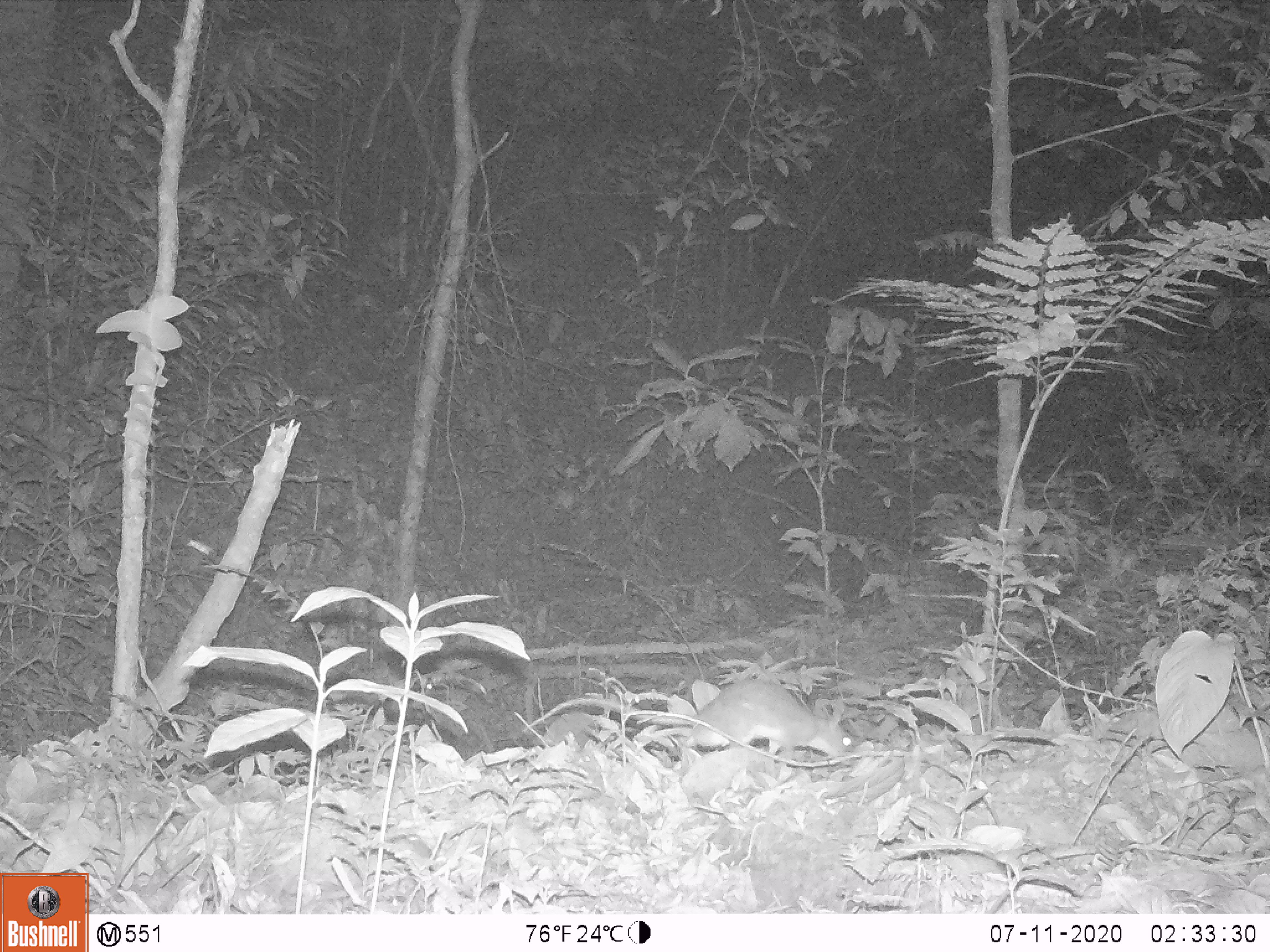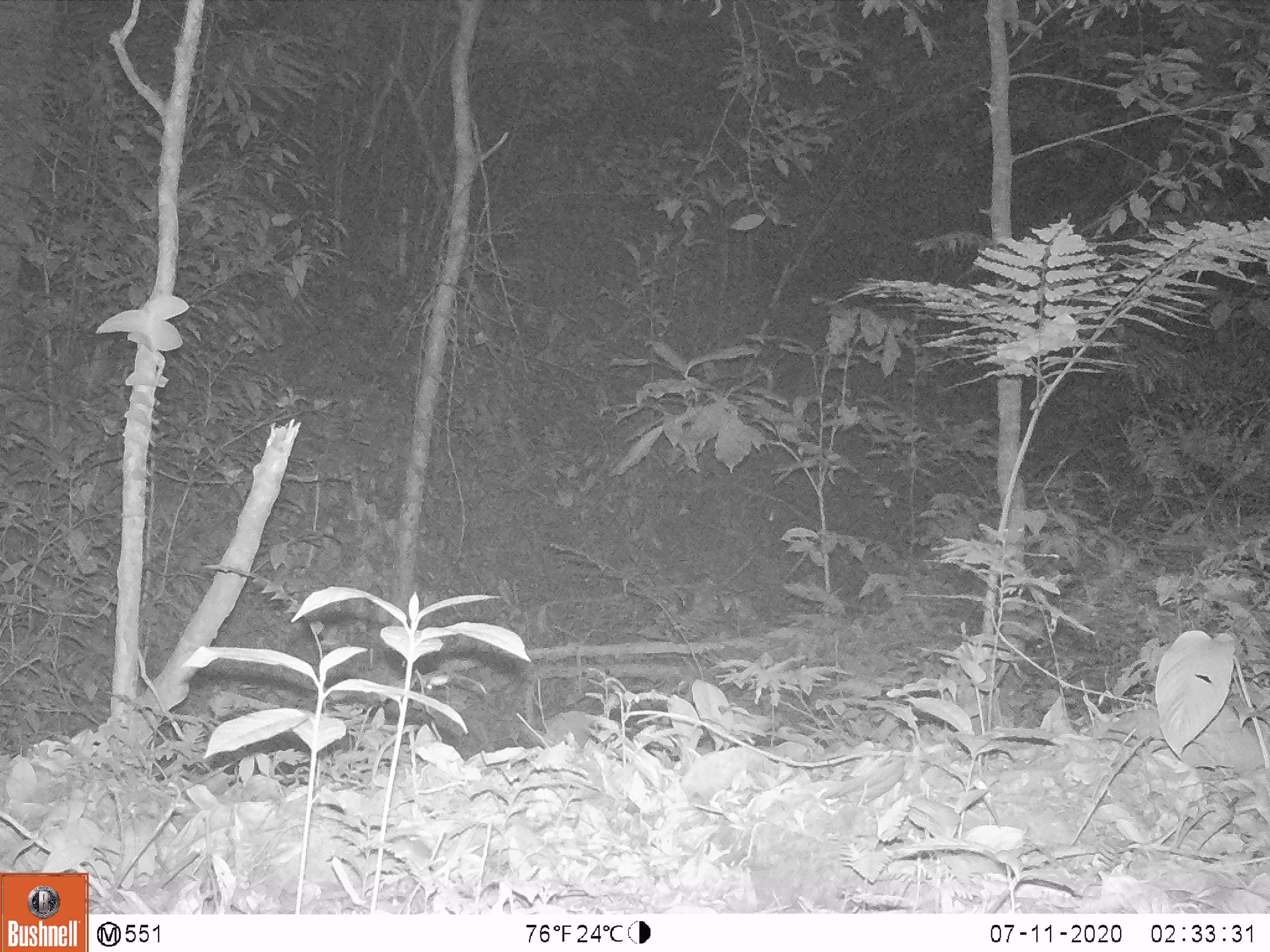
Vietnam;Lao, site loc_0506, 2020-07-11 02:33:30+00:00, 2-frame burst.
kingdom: Animalia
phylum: Chordata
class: Mammalia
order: Rodentia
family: Muridae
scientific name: Muridae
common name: old-world mice and rats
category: unidentified murid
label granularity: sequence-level